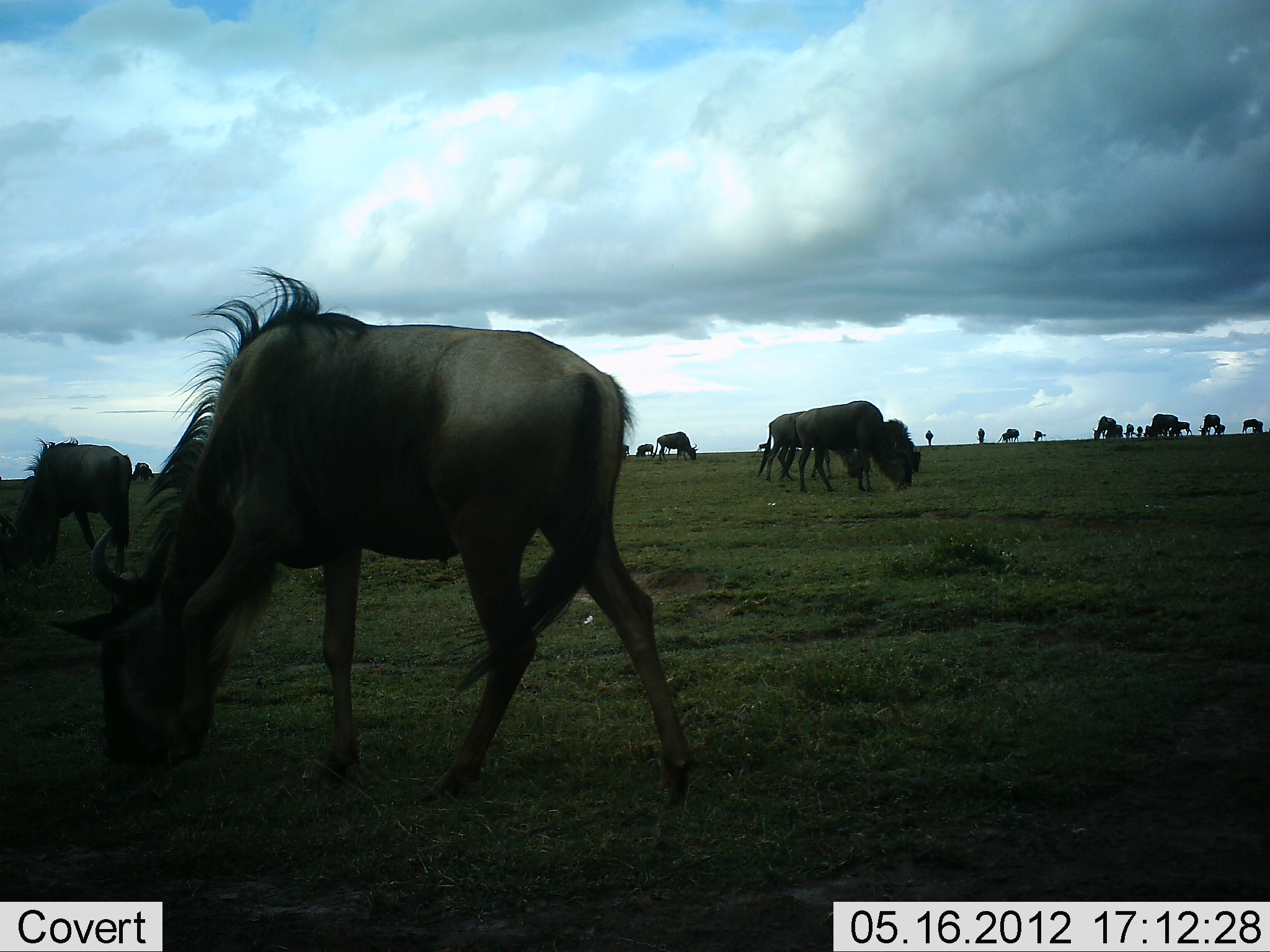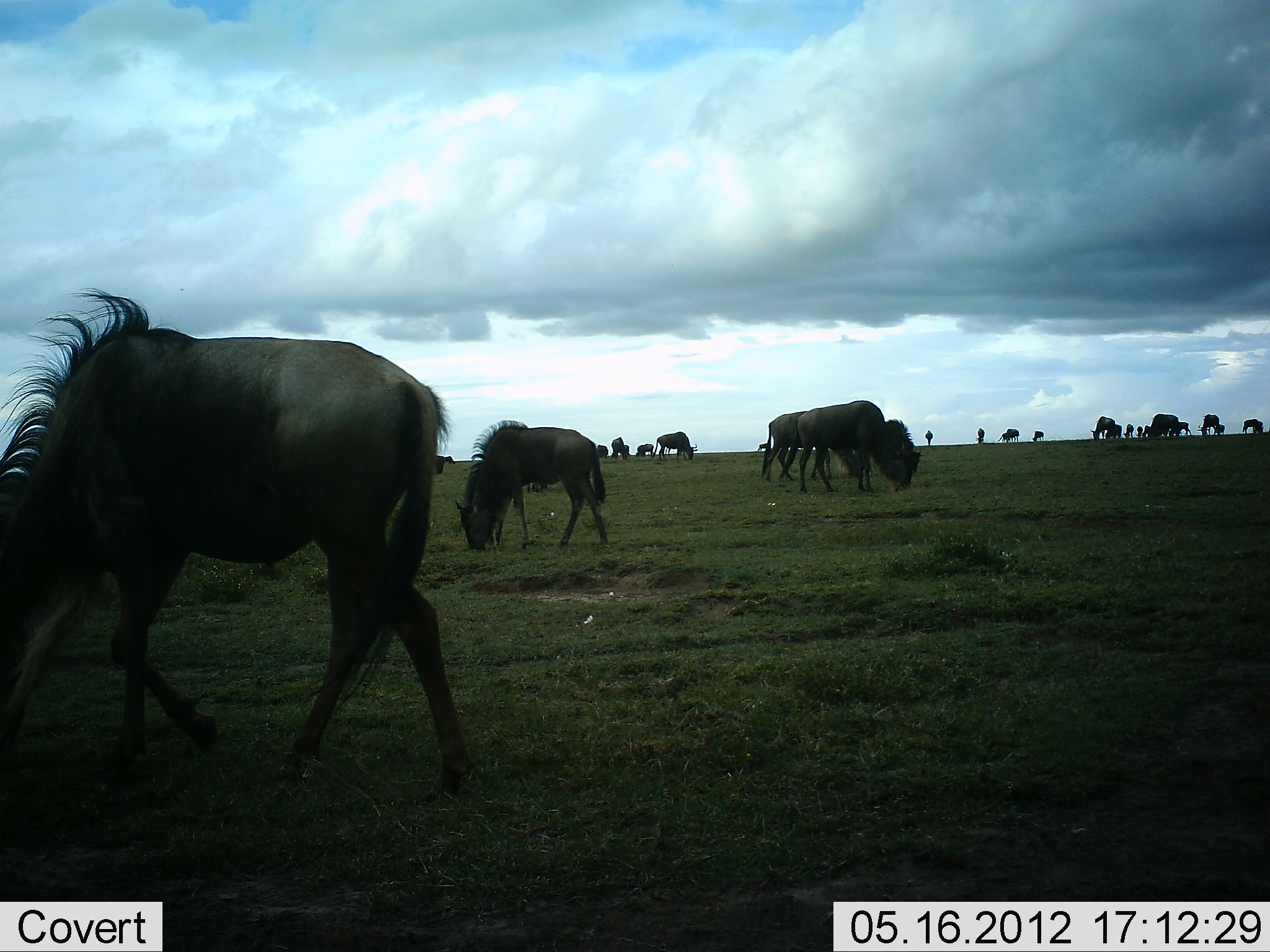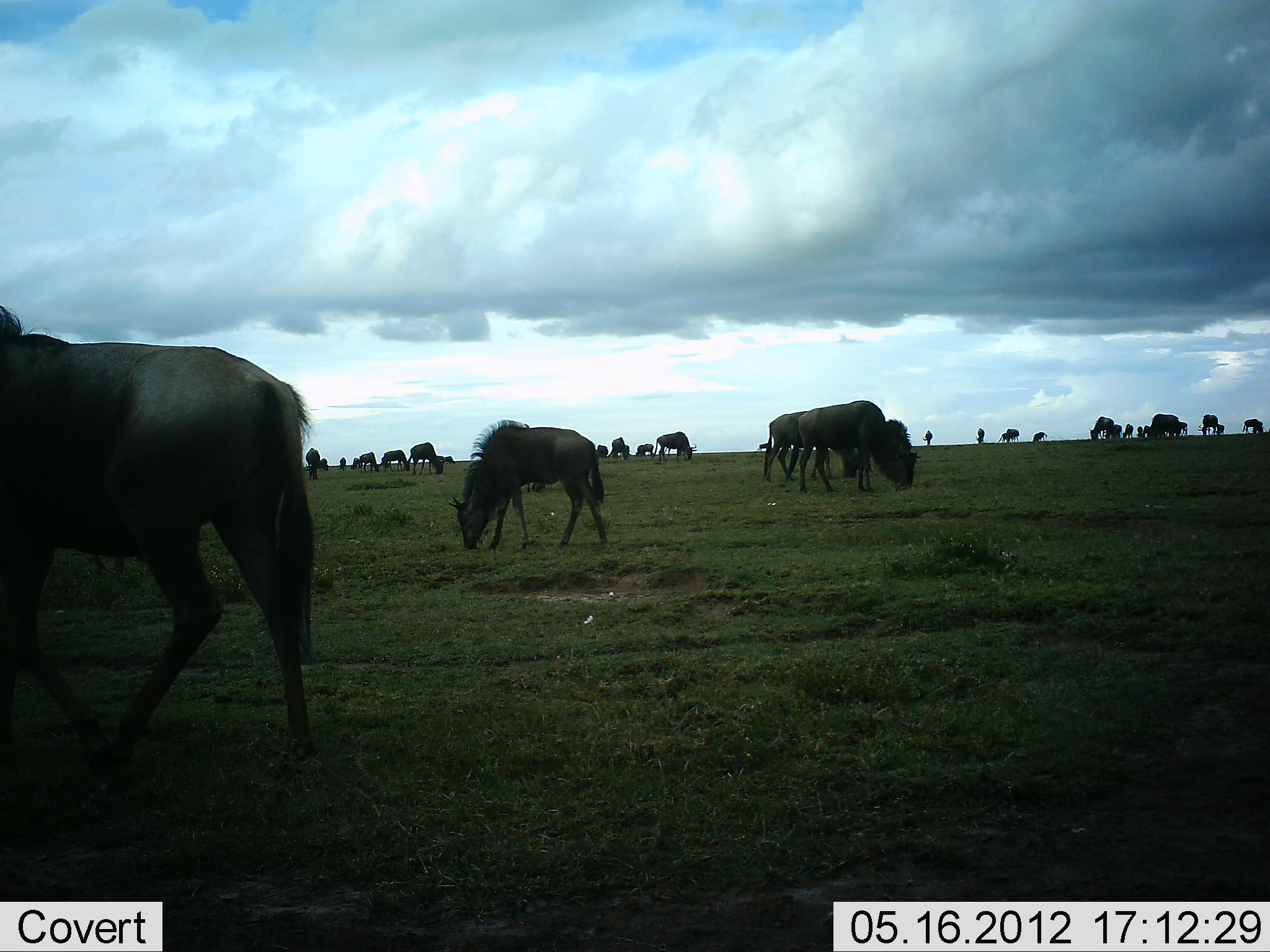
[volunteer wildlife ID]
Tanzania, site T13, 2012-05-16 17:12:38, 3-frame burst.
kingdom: Animalia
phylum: Chordata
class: Mammalia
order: Artiodactyla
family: Bovidae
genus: Connochaetes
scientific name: Connochaetes taurinus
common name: blue wildebeest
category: wildebeest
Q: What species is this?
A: Wildebeest (blue wildebeest) (Connochaetes taurinus).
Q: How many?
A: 11-50.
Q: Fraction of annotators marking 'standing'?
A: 30%.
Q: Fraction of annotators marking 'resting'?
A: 0%.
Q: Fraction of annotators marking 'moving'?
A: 30%.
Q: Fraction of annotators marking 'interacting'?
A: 0%.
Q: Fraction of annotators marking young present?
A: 10%.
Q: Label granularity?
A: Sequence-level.